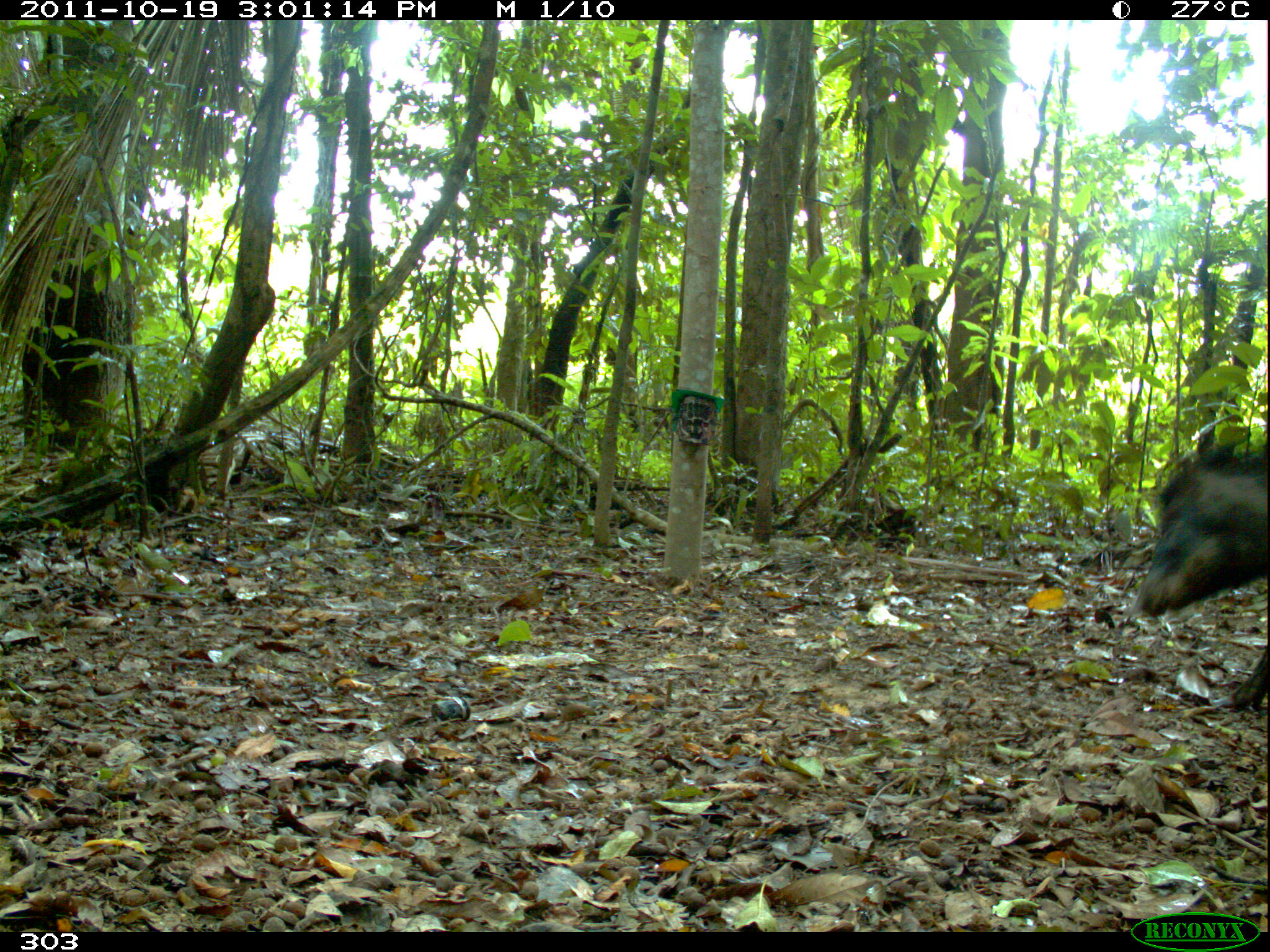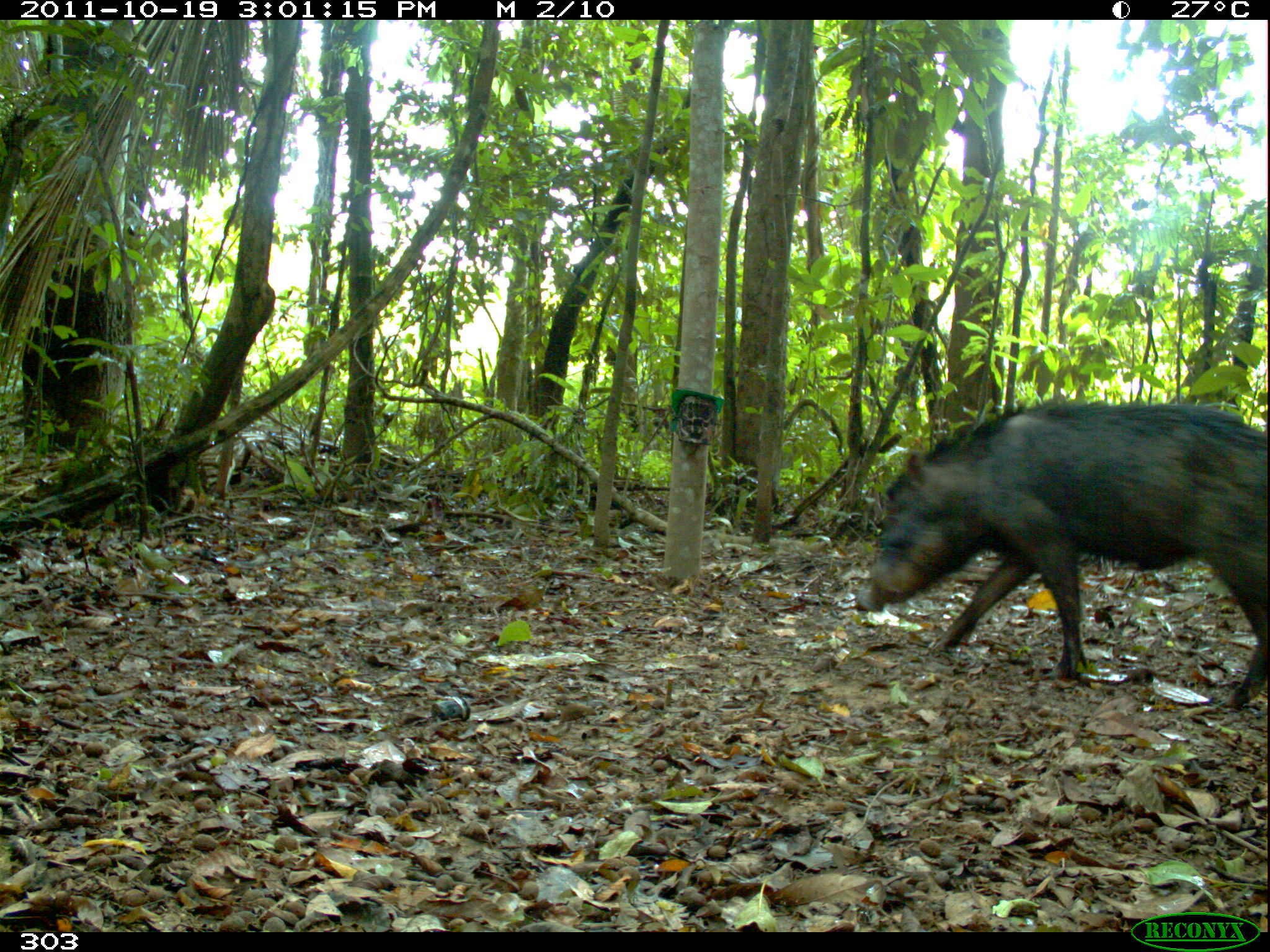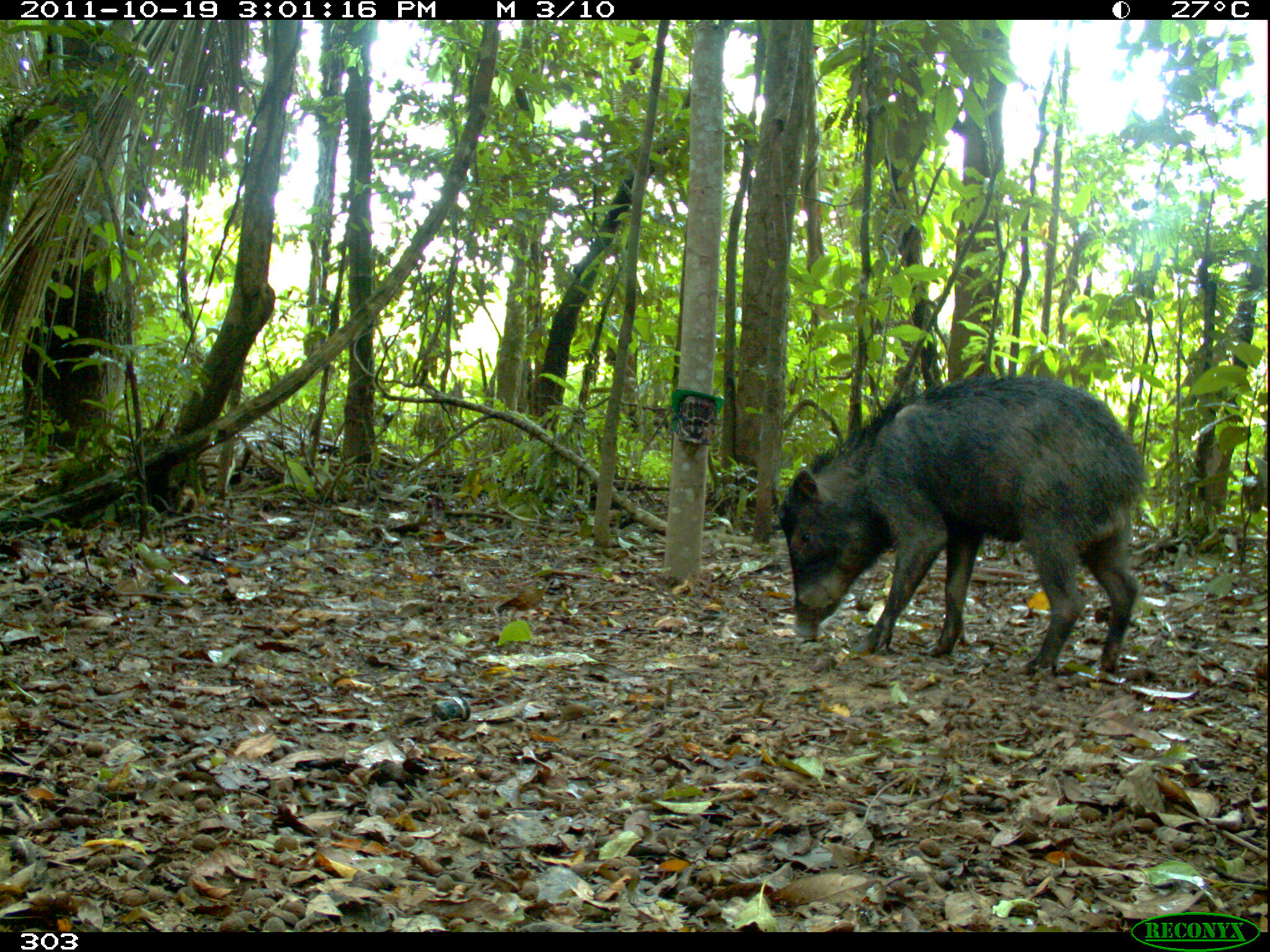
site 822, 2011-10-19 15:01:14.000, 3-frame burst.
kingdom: Animalia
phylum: Chordata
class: Mammalia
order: Artiodactyla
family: Tayassuidae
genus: Tayassu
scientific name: Tayassu pecari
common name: white-lipped peccary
Tayassu pecari (white-lipped peccary).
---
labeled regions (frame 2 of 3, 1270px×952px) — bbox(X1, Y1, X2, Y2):
tayassu pecari: bbox(856, 403, 1267, 708)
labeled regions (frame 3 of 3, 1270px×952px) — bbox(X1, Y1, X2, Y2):
tayassu pecari: bbox(777, 374, 1145, 672)